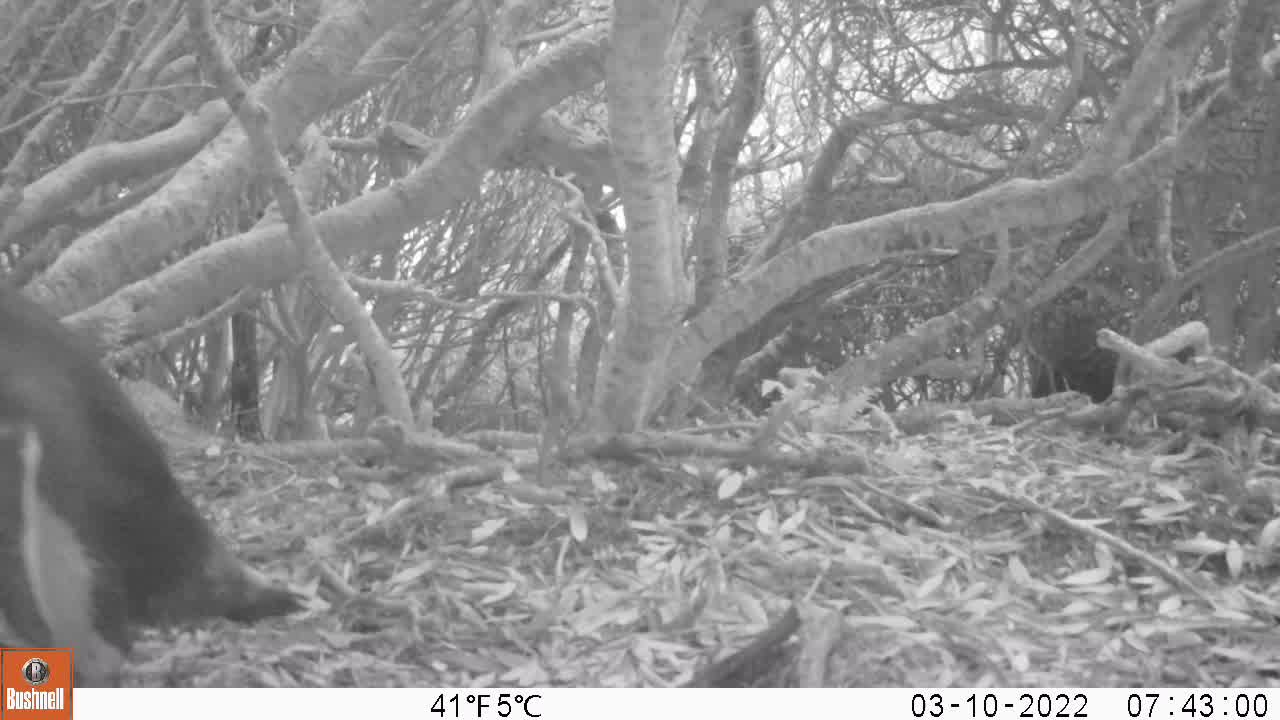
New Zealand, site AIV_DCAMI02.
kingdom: Animalia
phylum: Chordata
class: Aves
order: Sphenisciformes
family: Spheniscidae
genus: Megadyptes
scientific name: Megadyptes antipodes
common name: yellow-eyed penguin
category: yellow eyed penguin